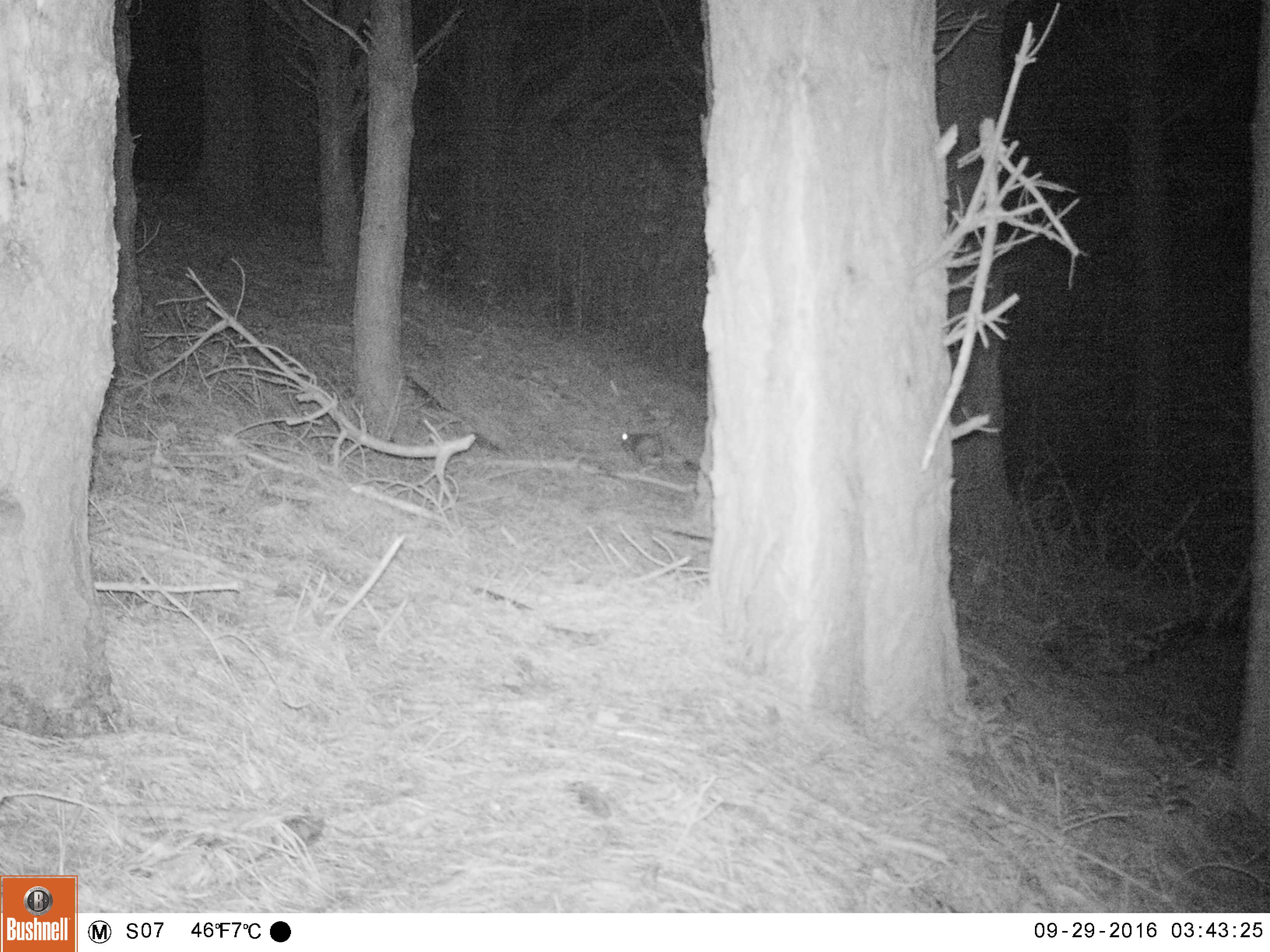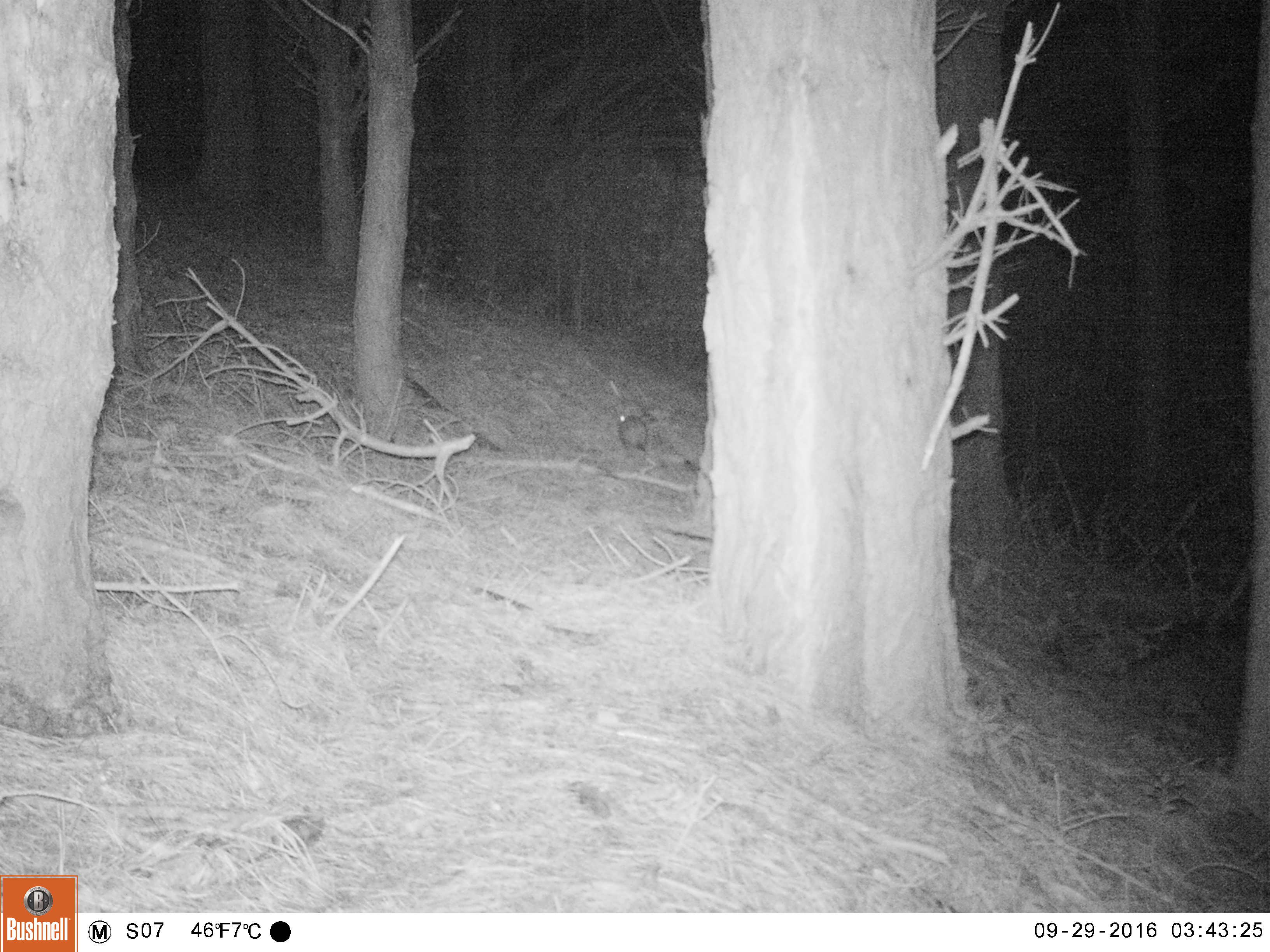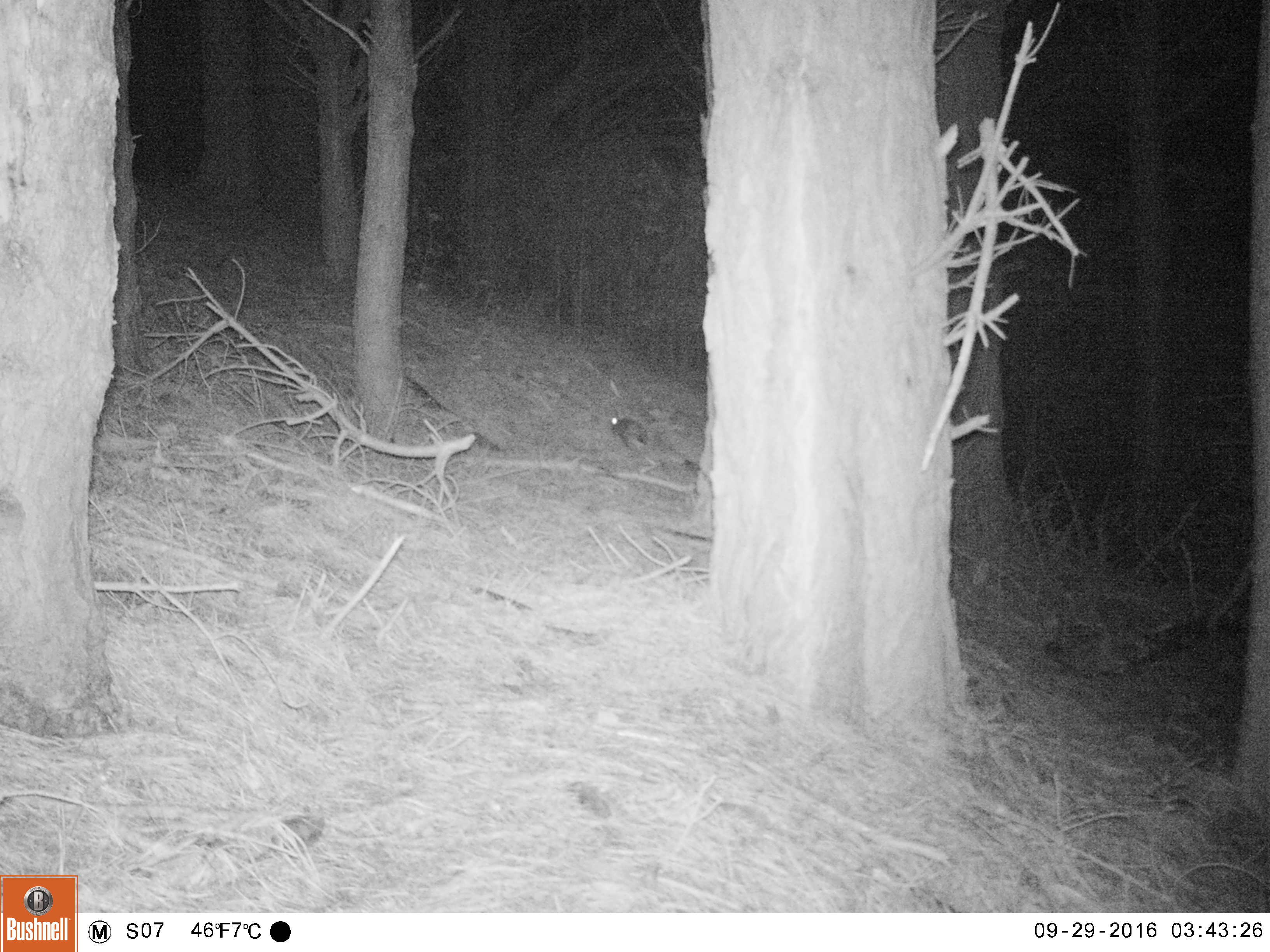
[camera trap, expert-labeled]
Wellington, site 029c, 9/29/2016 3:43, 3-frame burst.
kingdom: Animalia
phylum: Chordata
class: Mammalia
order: Lagomorpha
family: Leporidae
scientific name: Leporidae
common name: rabbit